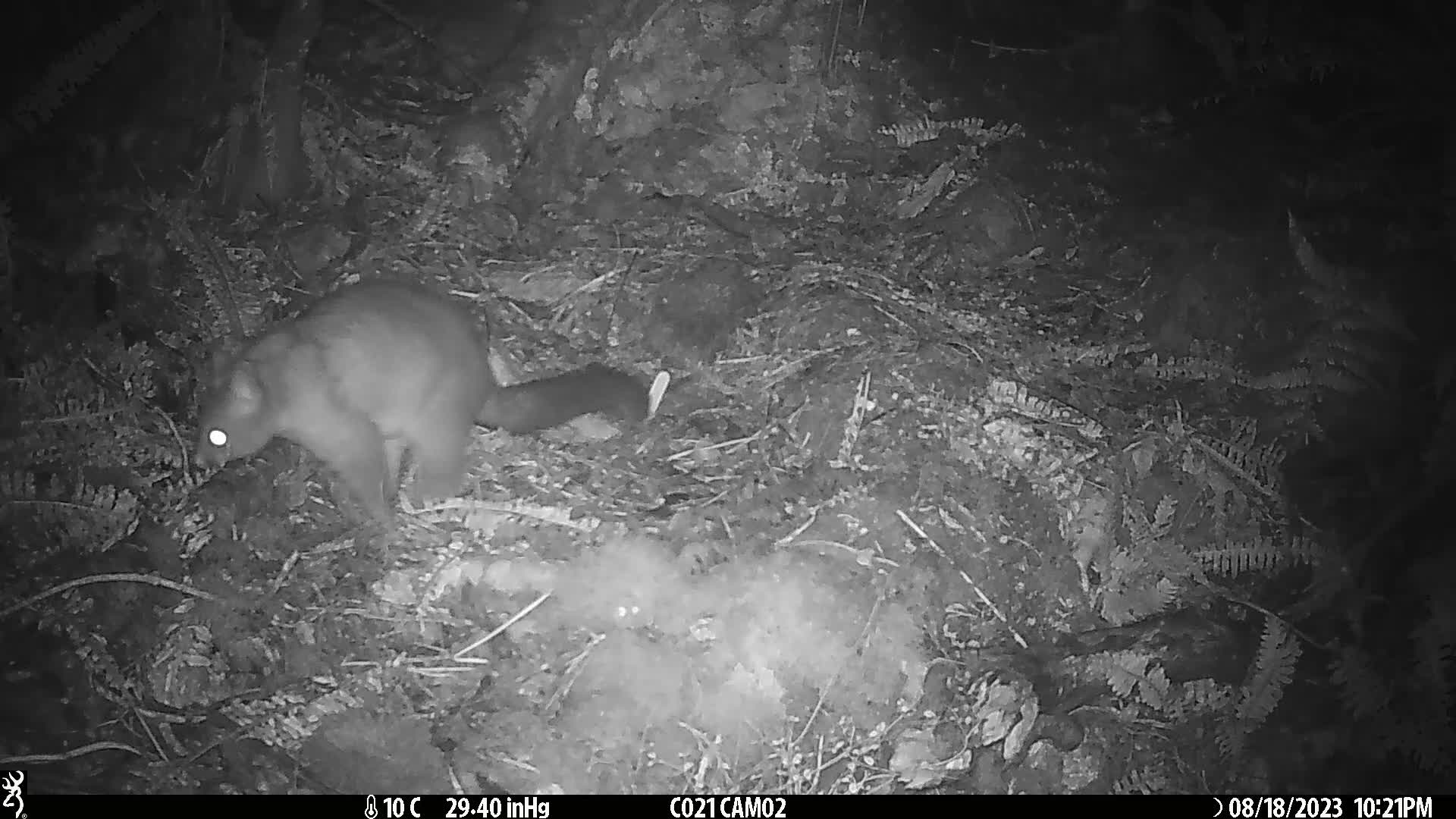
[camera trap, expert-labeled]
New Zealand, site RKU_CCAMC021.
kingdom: Animalia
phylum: Chordata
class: Mammalia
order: Diprotodontia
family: Phalangeridae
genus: Trichosurus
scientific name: Trichosurus vulpecula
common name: common brushtail possum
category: possum